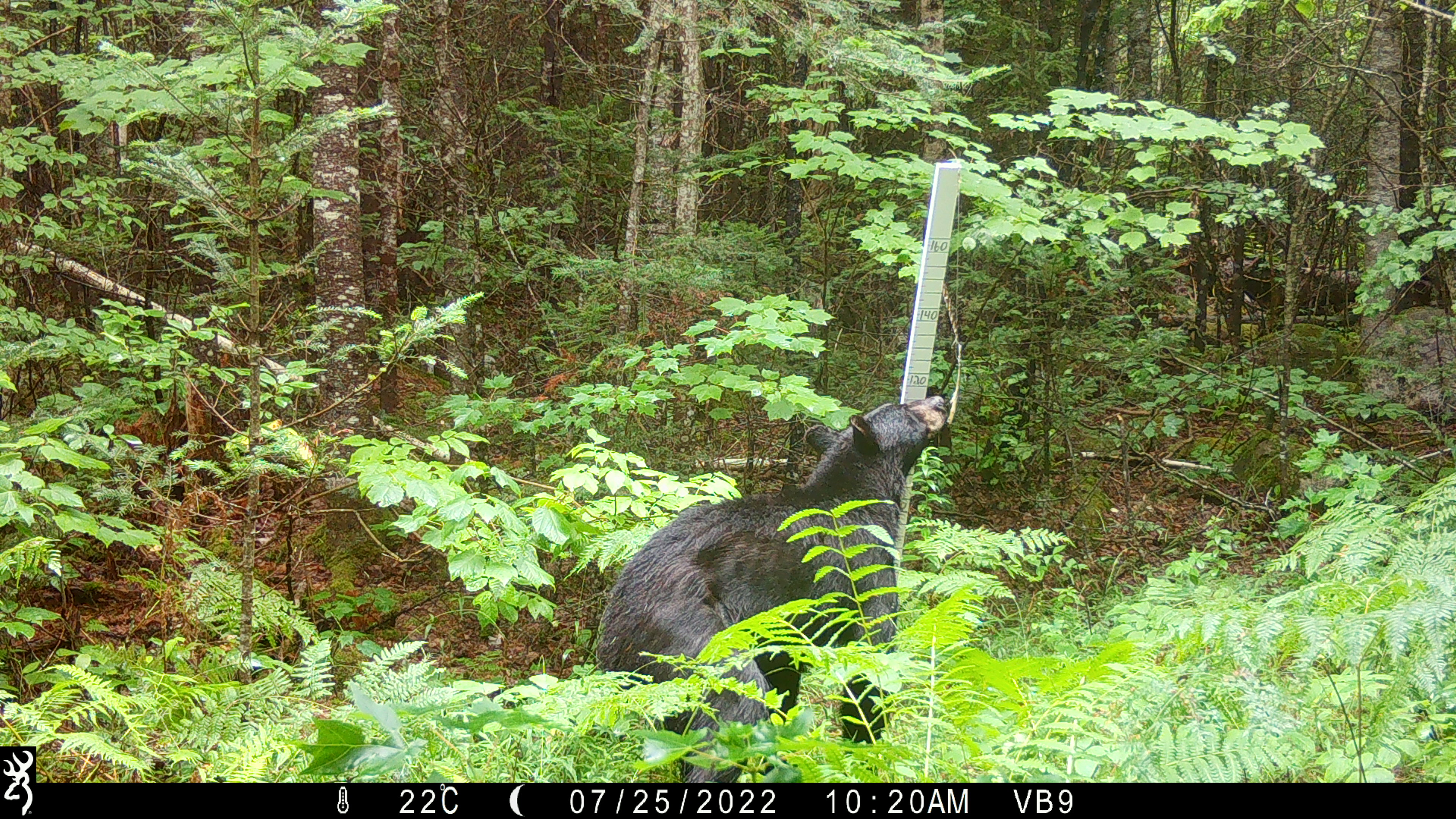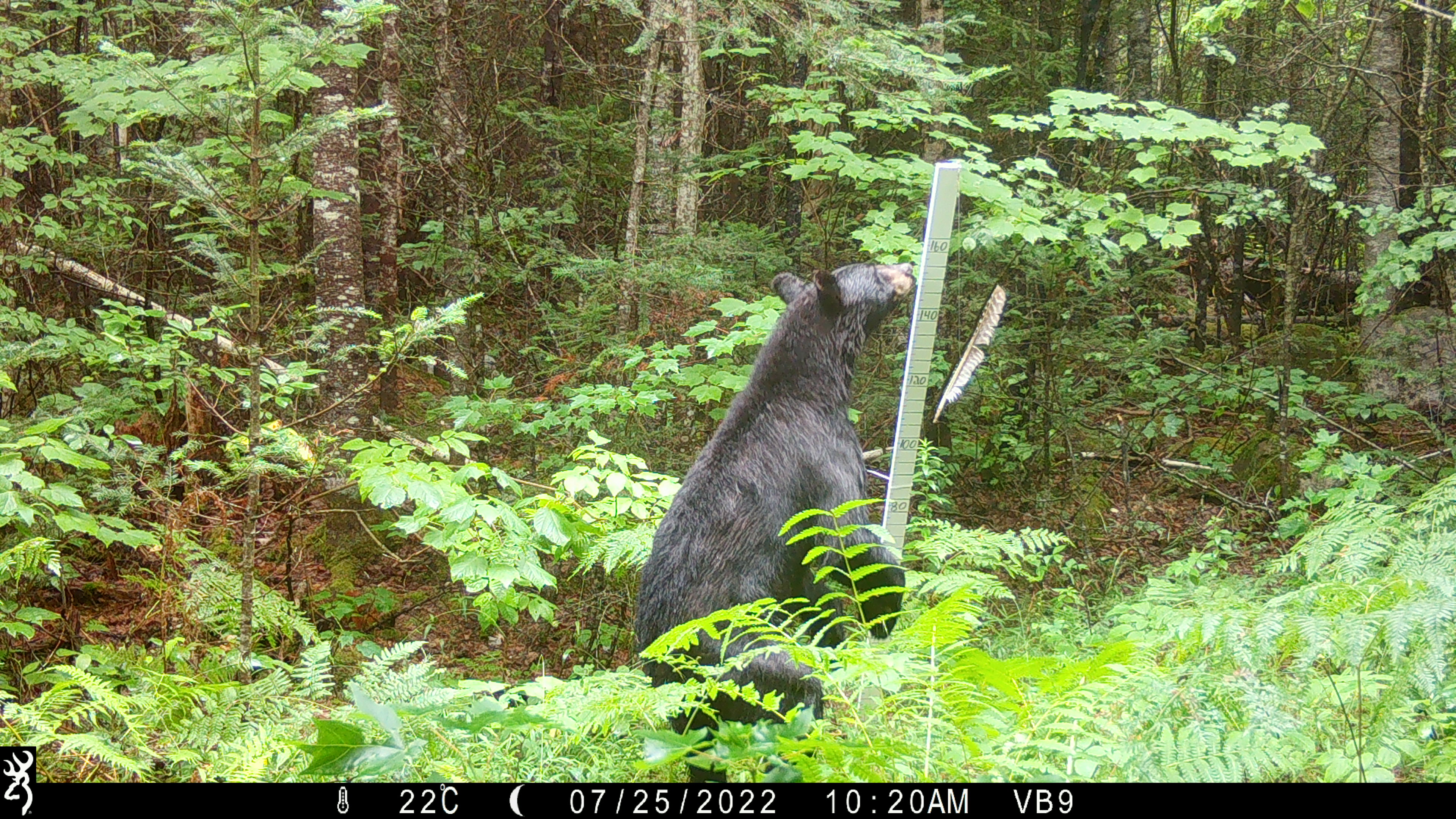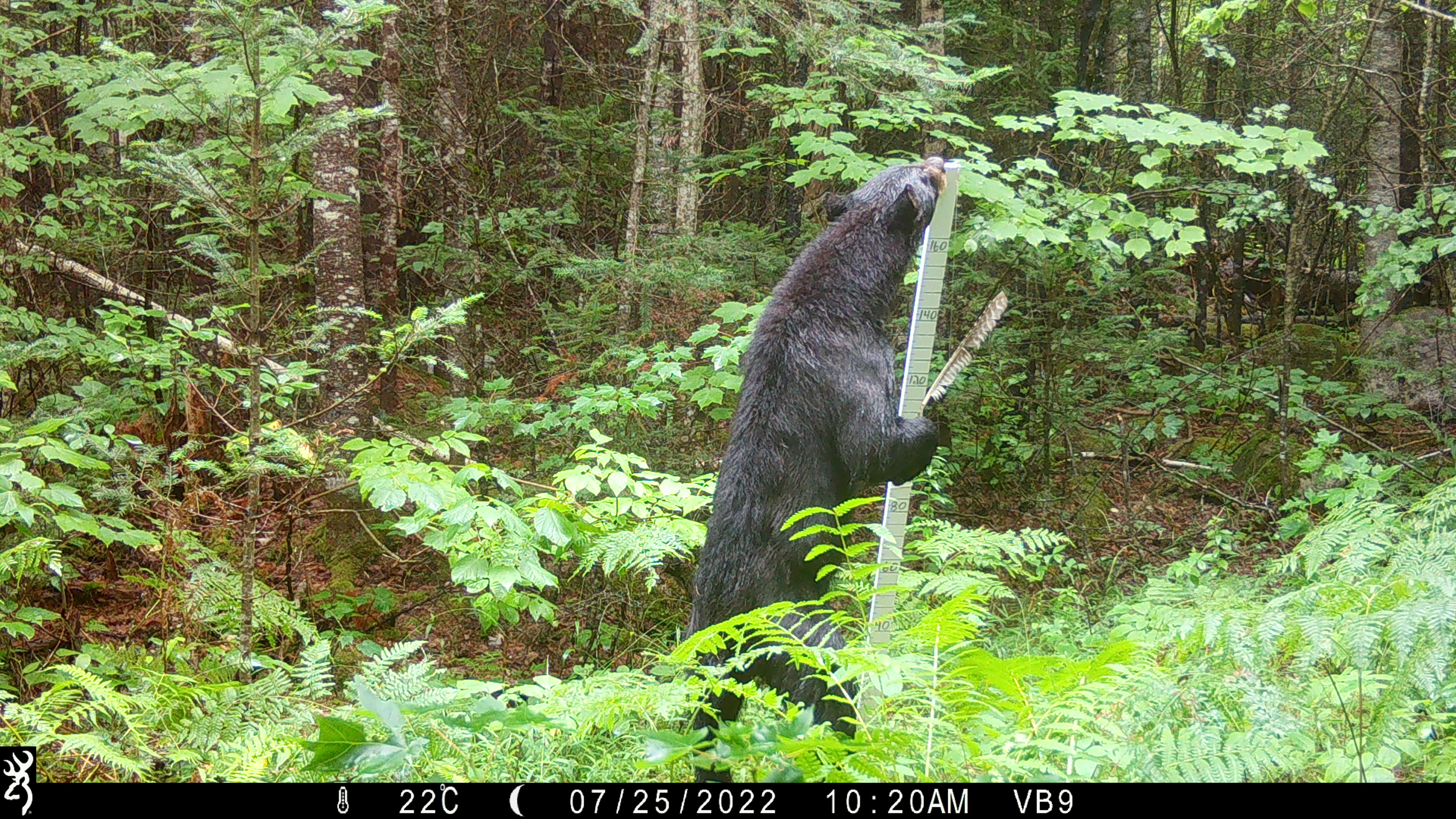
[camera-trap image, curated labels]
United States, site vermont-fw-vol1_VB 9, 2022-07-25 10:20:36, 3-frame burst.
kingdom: Animalia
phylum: Chordata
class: Mammalia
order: Carnivora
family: Ursidae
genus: Ursus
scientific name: Ursus americanus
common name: black bear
Black bear (Ursus americanus).